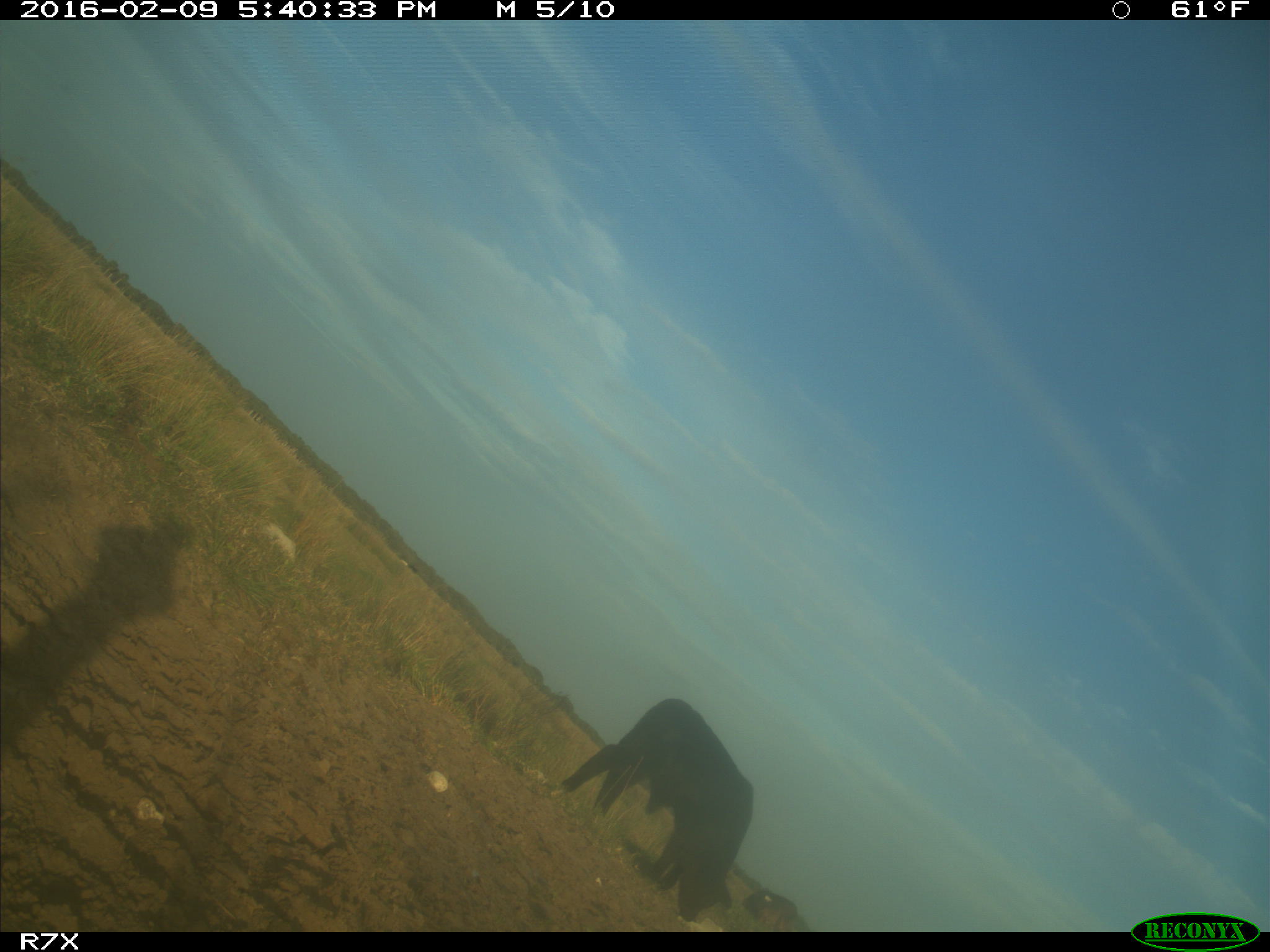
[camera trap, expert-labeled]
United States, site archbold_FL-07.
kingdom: Animalia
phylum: Chordata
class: Mammalia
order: Artiodactyla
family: Bovidae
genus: Bos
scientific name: Bos taurus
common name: domestic cow